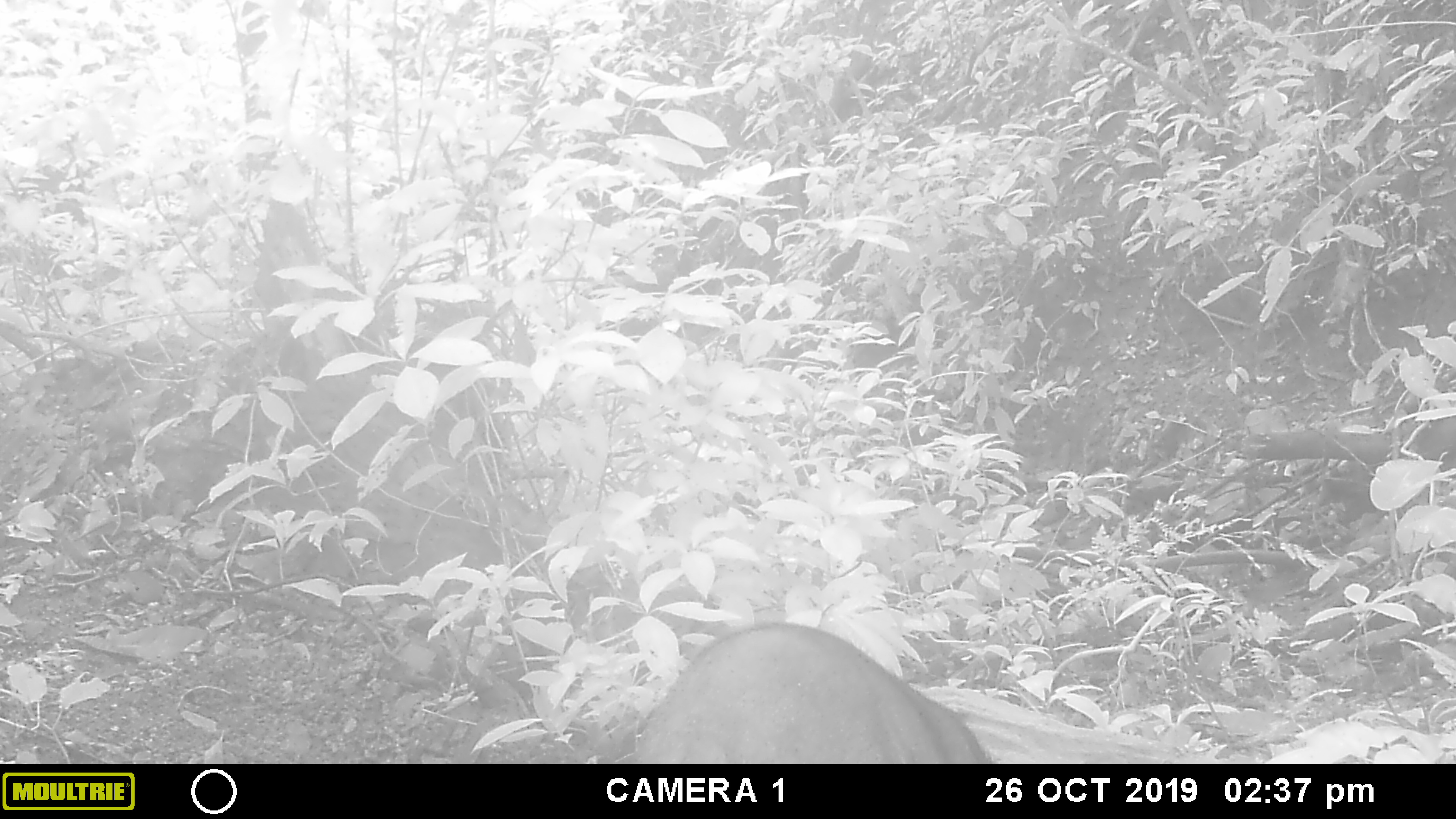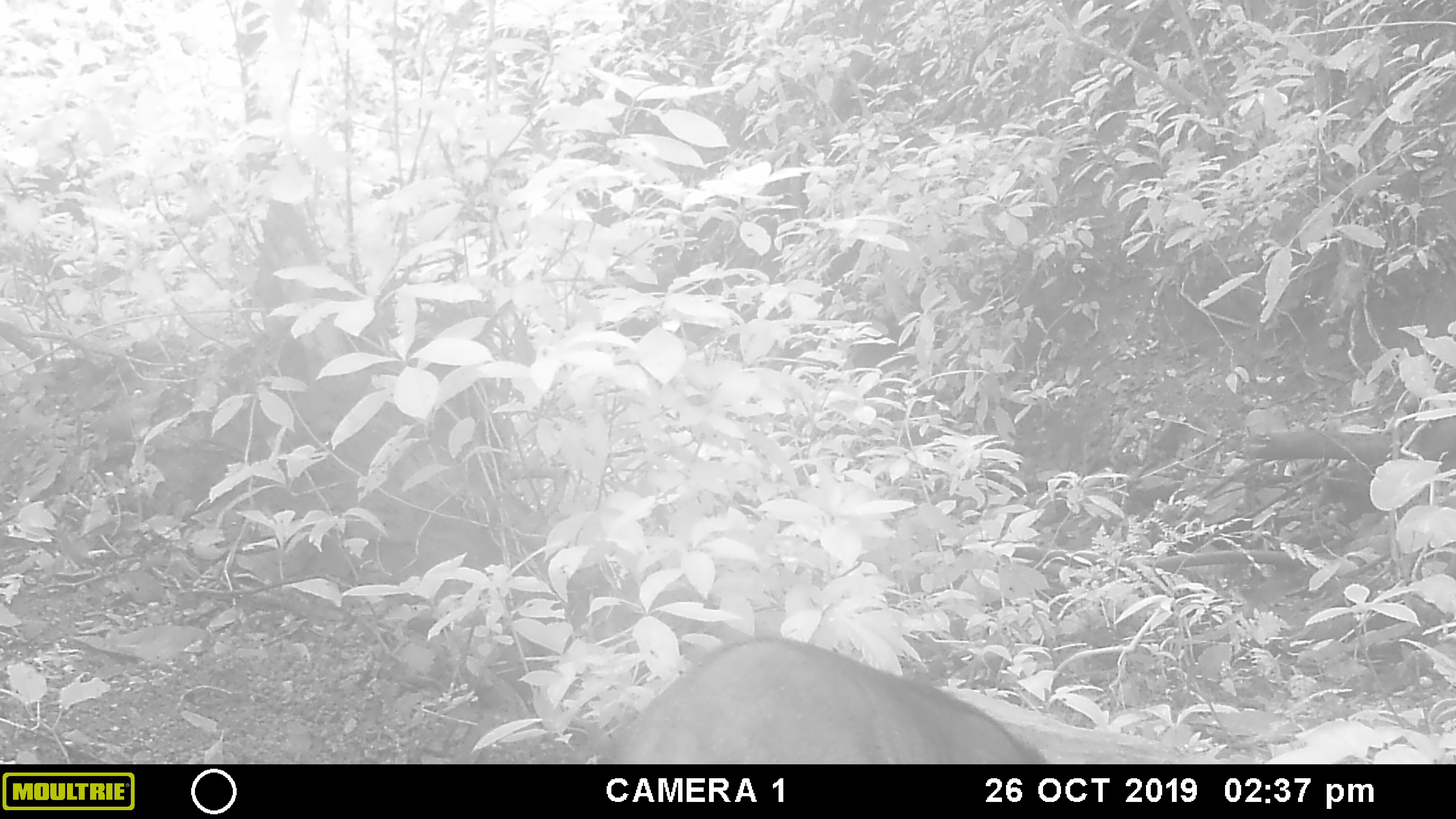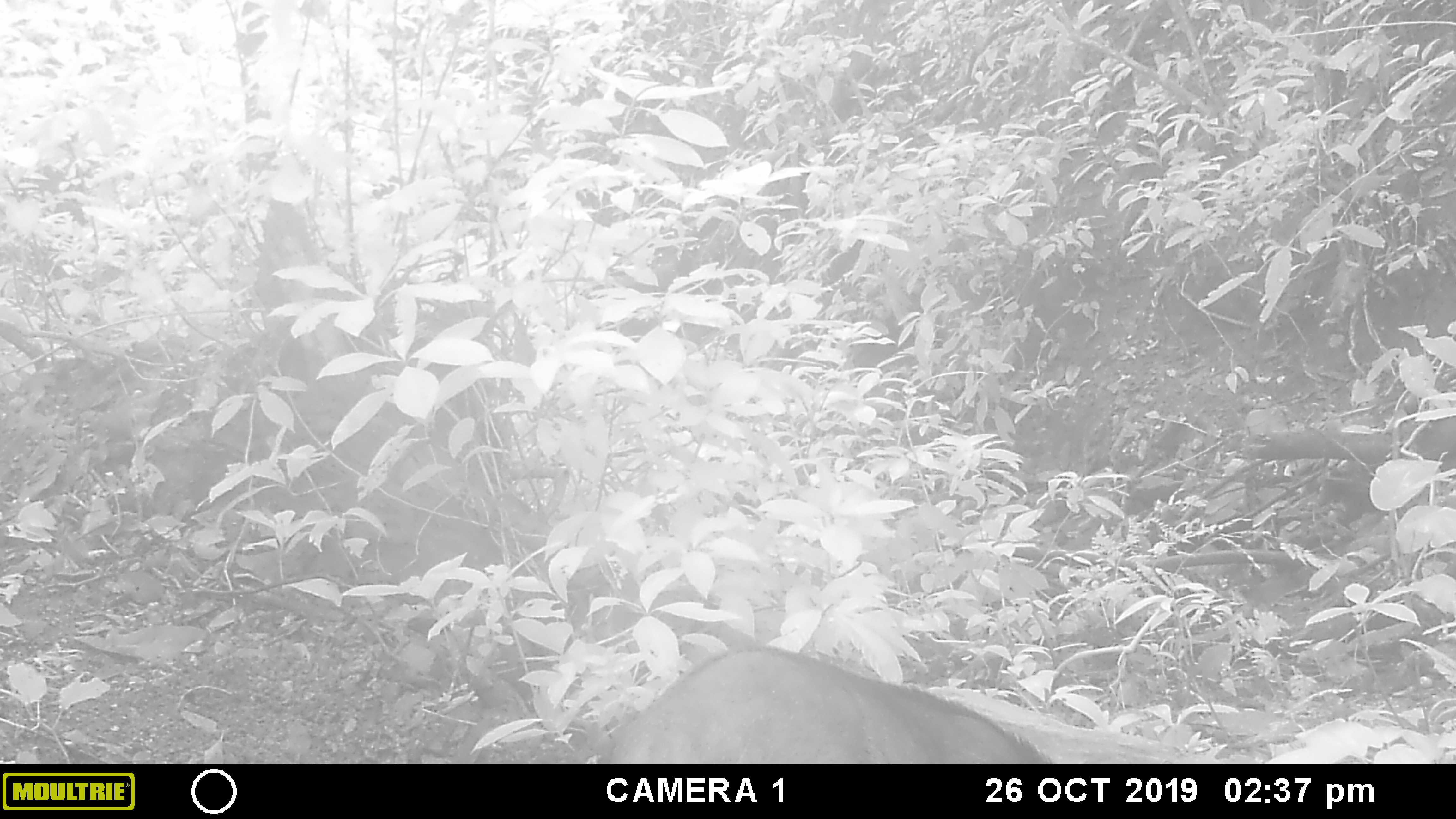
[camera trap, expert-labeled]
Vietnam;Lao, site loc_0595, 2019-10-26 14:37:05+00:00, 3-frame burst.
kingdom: Animalia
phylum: Chordata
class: Mammalia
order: Artiodactyla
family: Suidae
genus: Sus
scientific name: Sus scrofa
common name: eurasian wild pig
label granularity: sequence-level